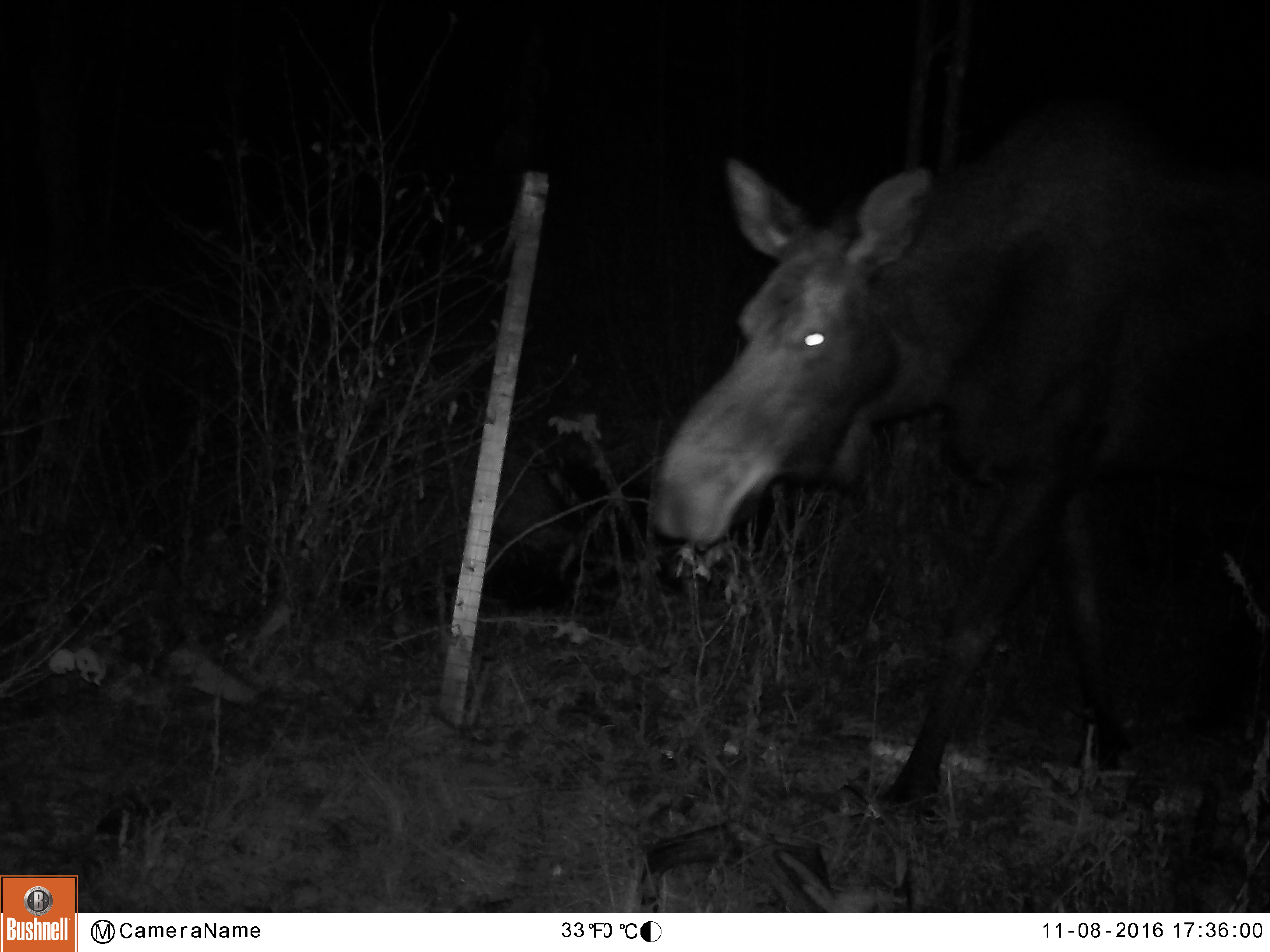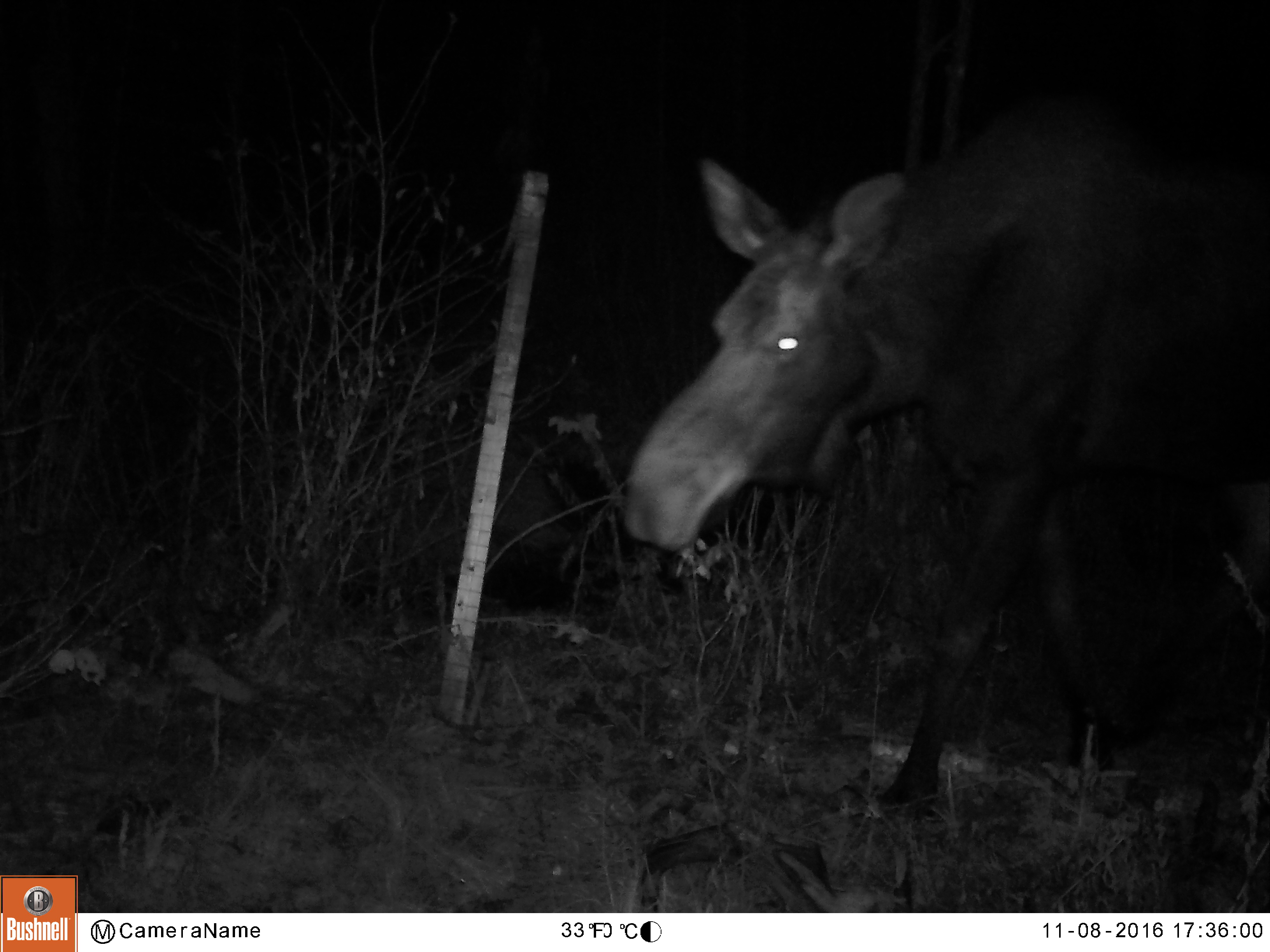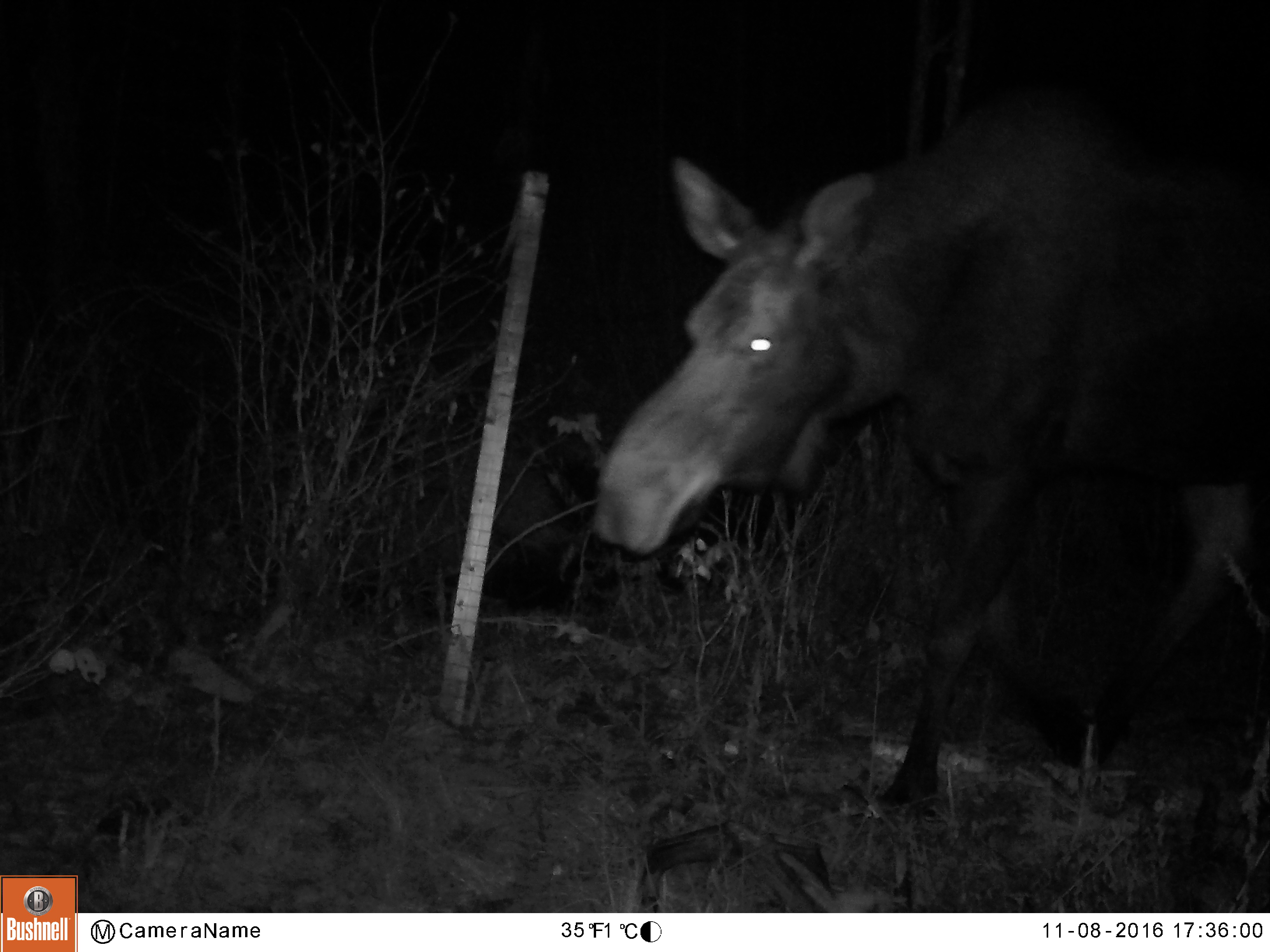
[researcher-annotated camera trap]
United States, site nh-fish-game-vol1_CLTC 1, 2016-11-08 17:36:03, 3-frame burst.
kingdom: Animalia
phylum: Chordata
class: Mammalia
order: Artiodactyla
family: Cervidae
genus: Alces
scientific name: Alces alces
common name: moose